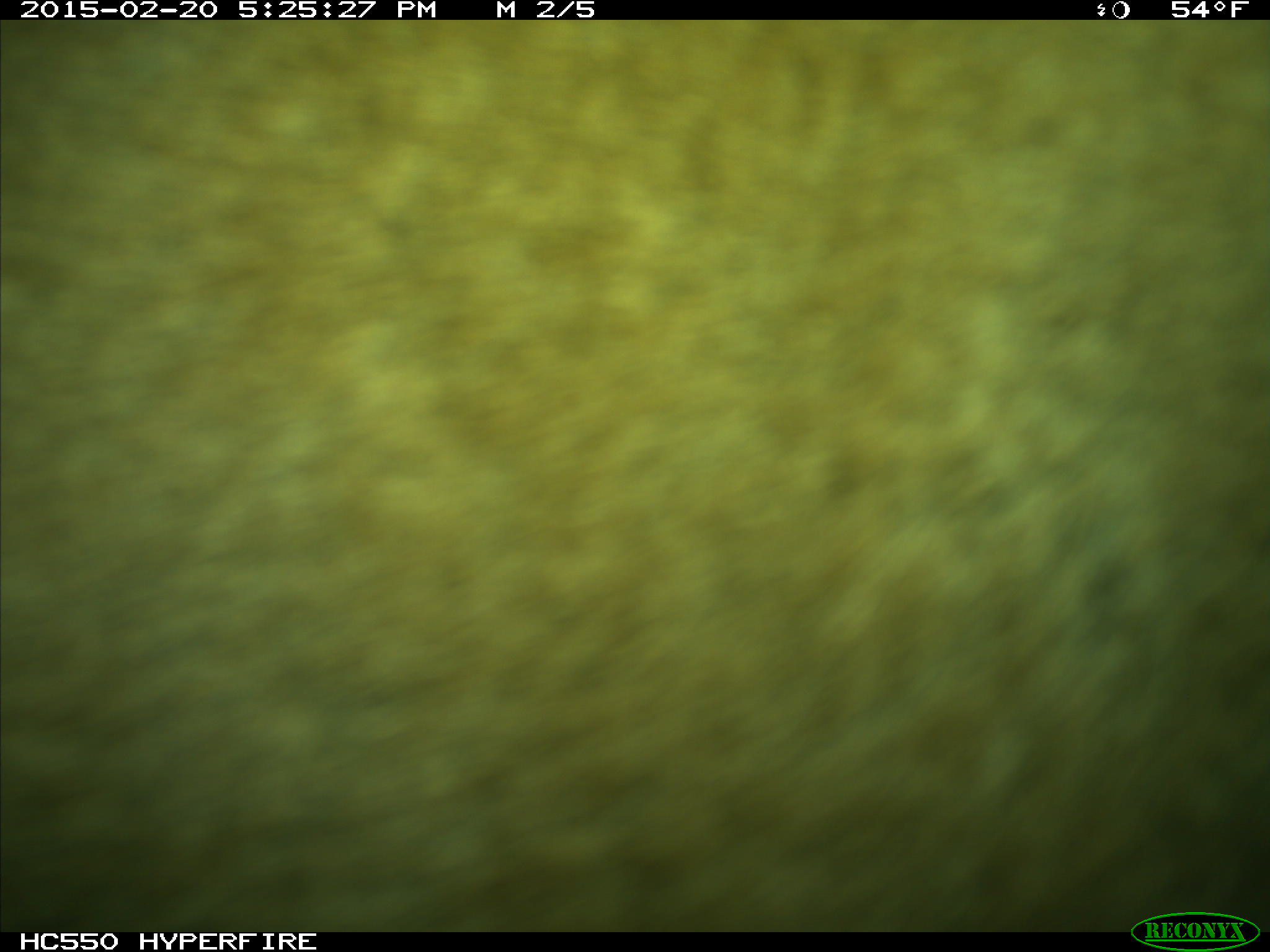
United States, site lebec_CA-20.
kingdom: Animalia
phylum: Chordata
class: Mammalia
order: Carnivora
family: Felidae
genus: Puma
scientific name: Puma concolor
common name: mountain lion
Puma concolor (mountain lion).